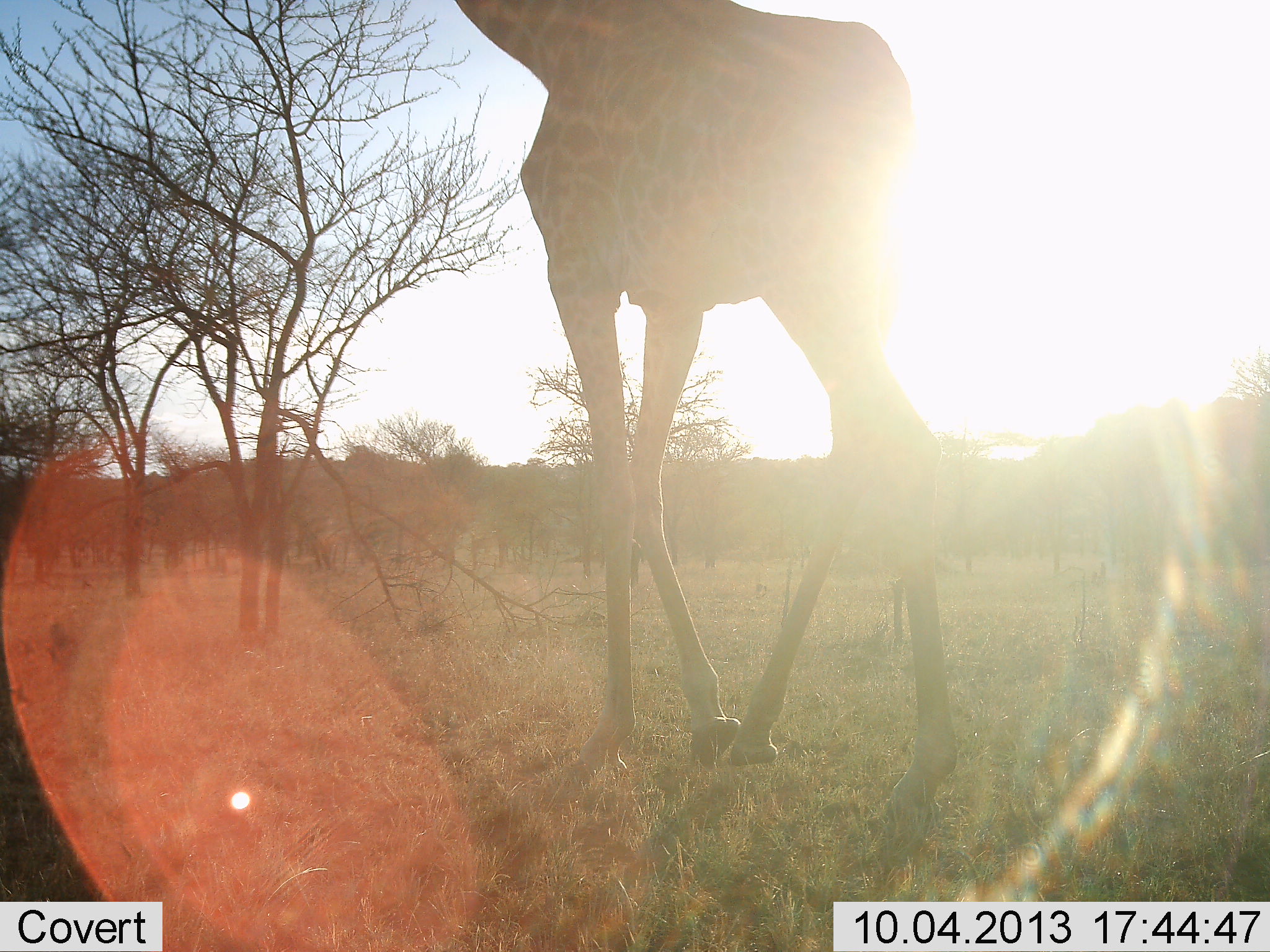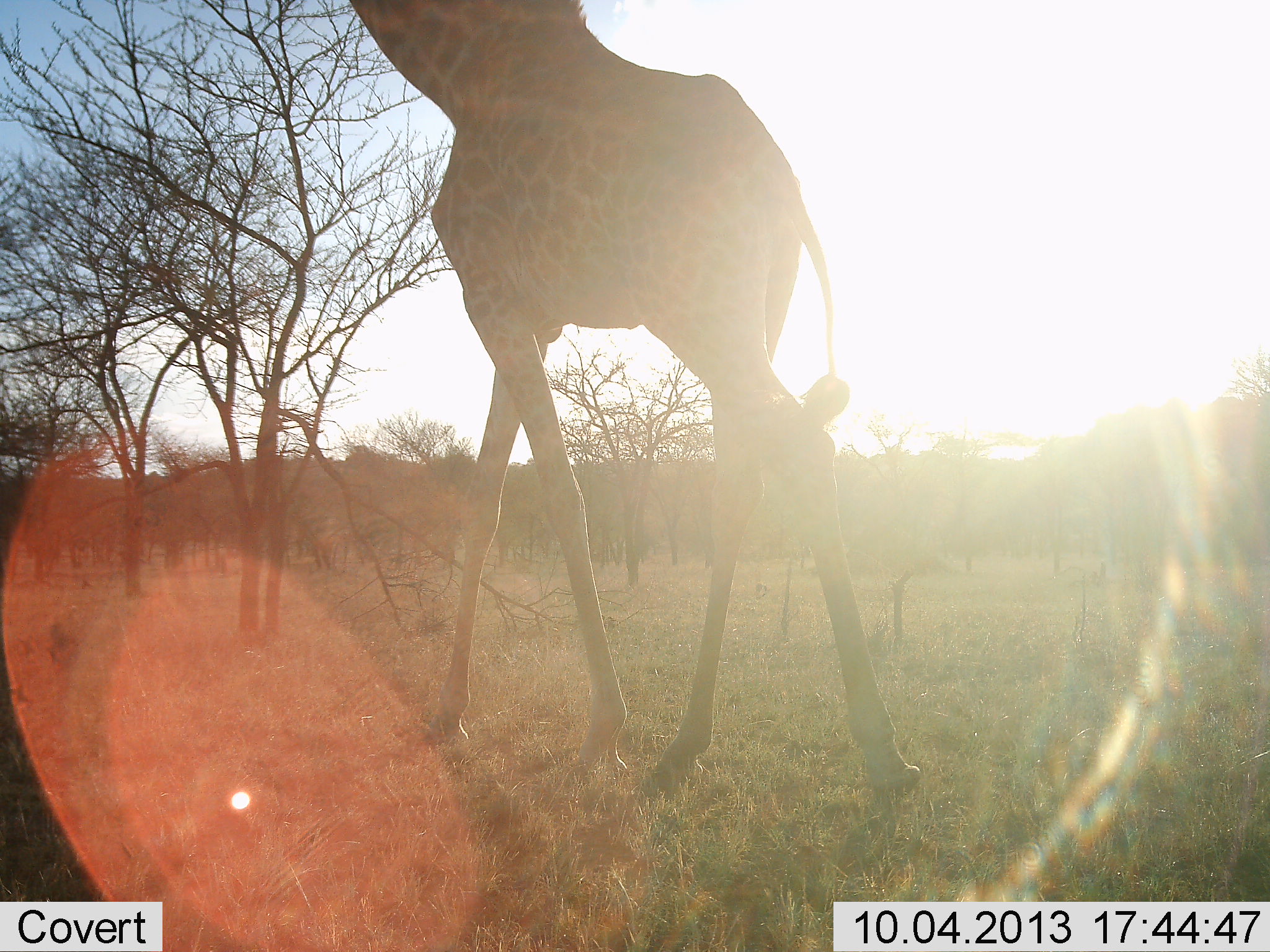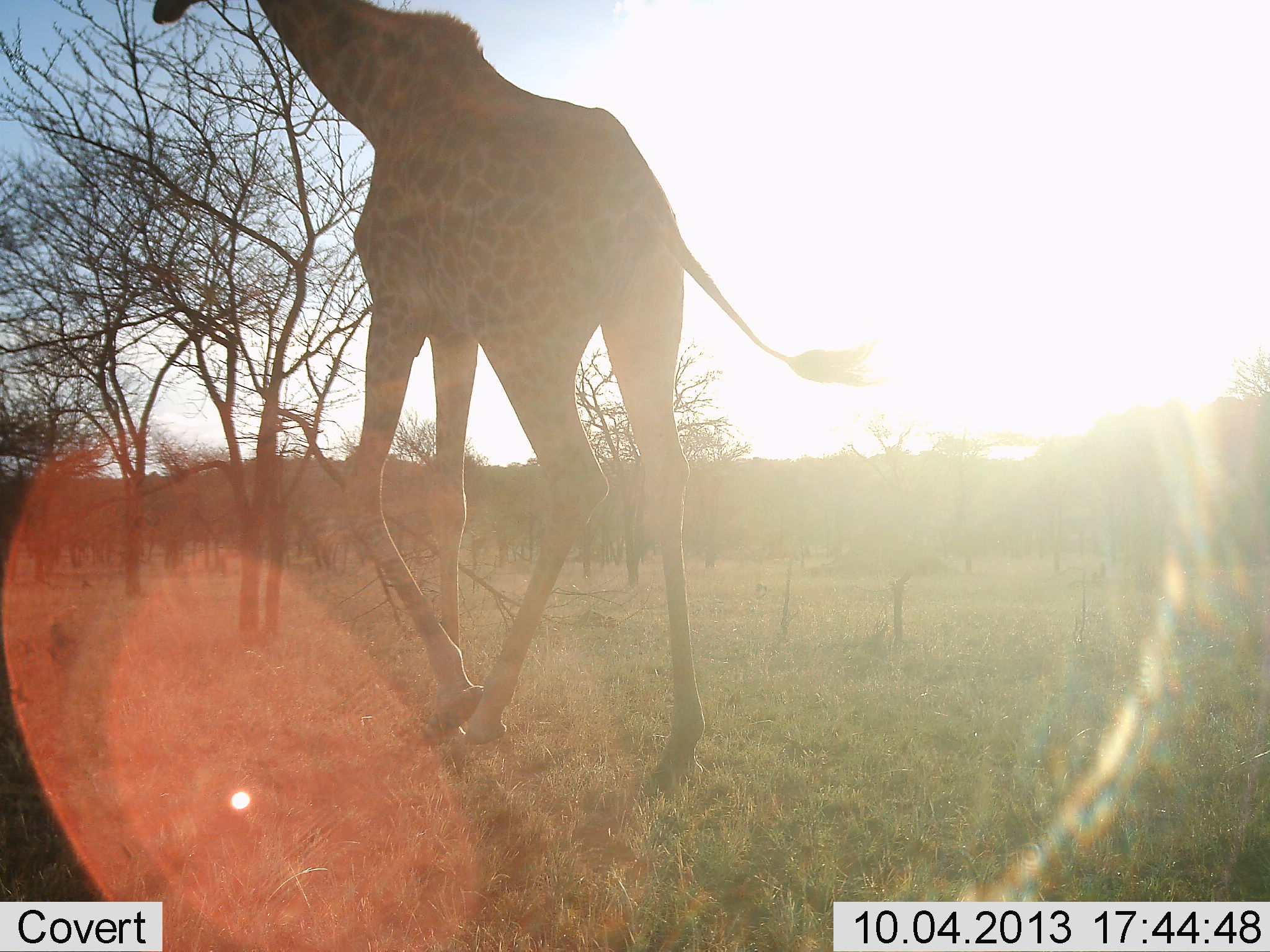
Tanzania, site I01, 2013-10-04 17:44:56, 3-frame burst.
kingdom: Animalia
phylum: Chordata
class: Mammalia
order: Artiodactyla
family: Giraffidae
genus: Giraffa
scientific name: Giraffa camelopardalis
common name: giraffe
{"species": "giraffe (Giraffa camelopardalis)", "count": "1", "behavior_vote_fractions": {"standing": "9%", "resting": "0%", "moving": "91%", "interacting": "0%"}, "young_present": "0%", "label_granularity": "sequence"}